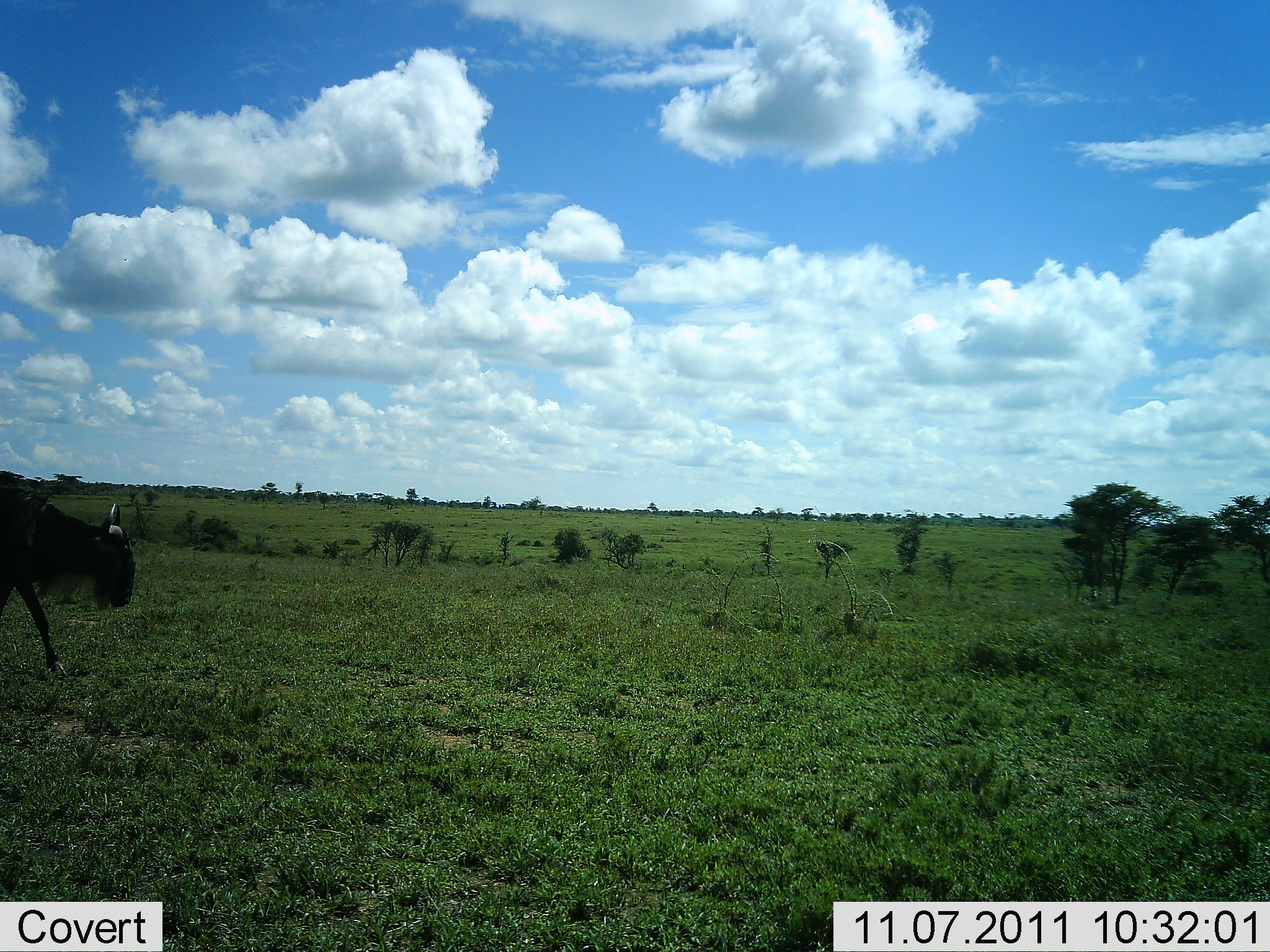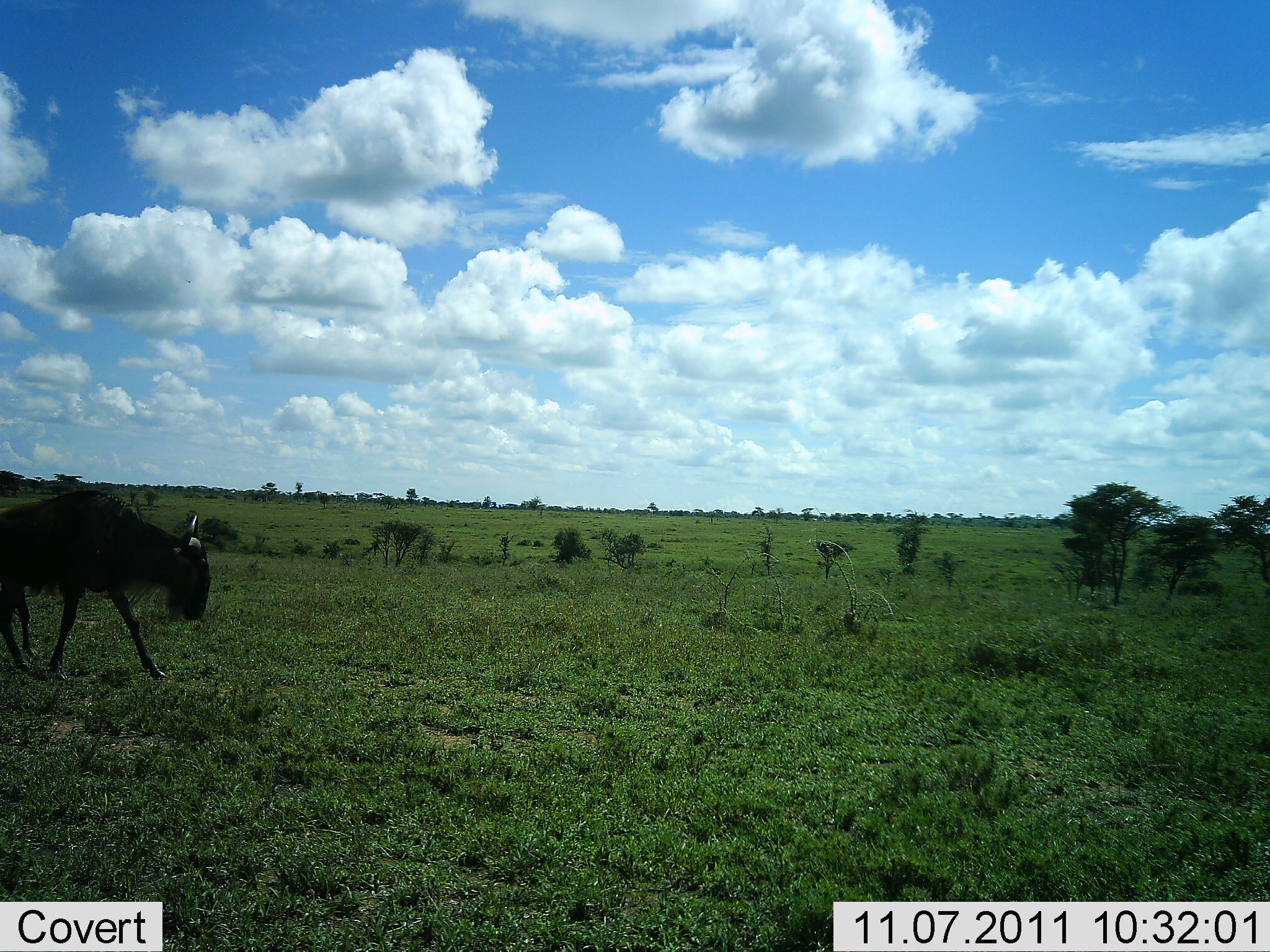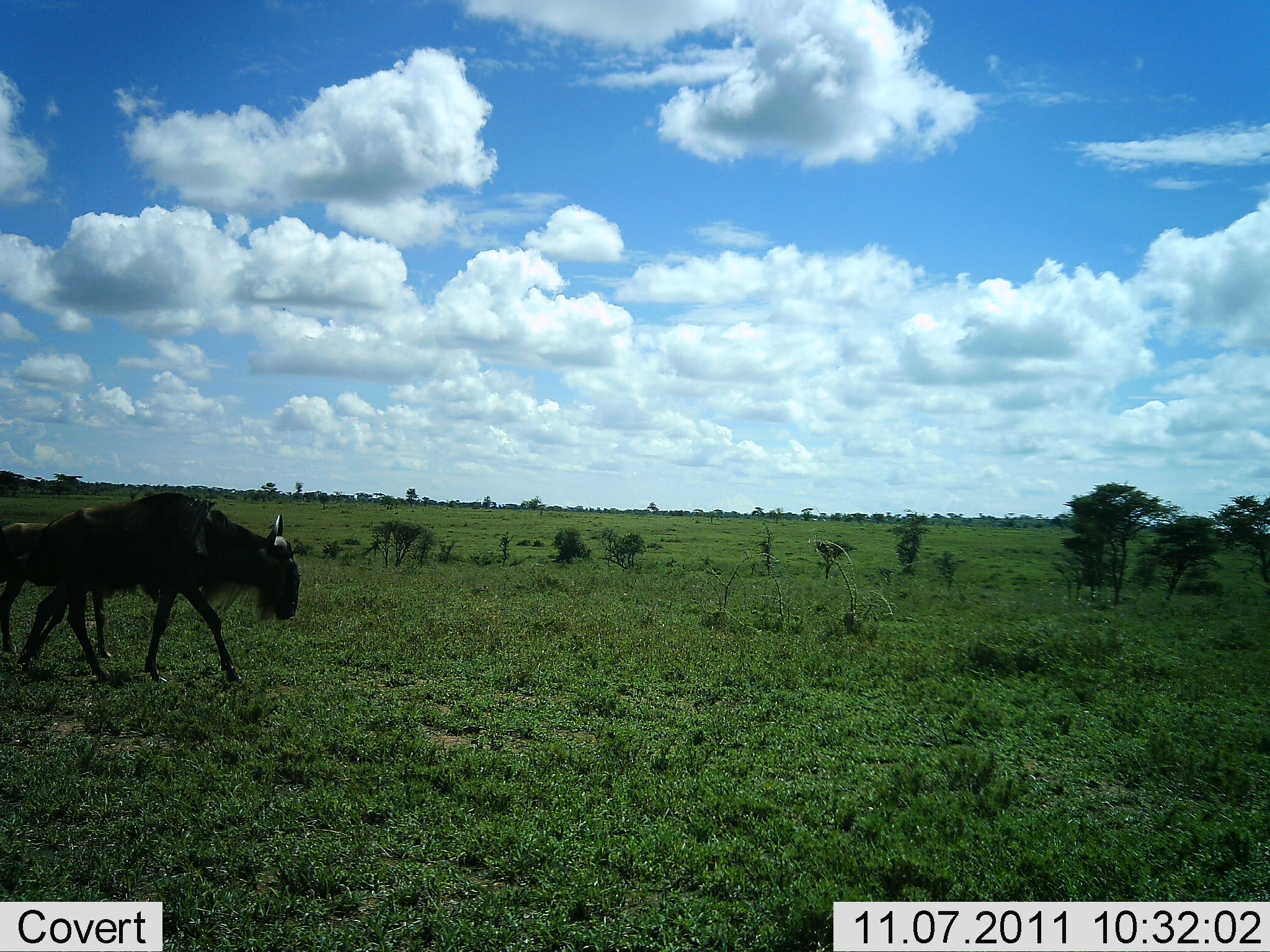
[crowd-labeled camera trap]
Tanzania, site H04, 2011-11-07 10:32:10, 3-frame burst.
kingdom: Animalia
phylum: Chordata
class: Mammalia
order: Artiodactyla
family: Bovidae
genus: Connochaetes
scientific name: Connochaetes taurinus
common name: blue wildebeest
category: wildebeest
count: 1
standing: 0%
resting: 0%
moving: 100%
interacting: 0%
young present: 18%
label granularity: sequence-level